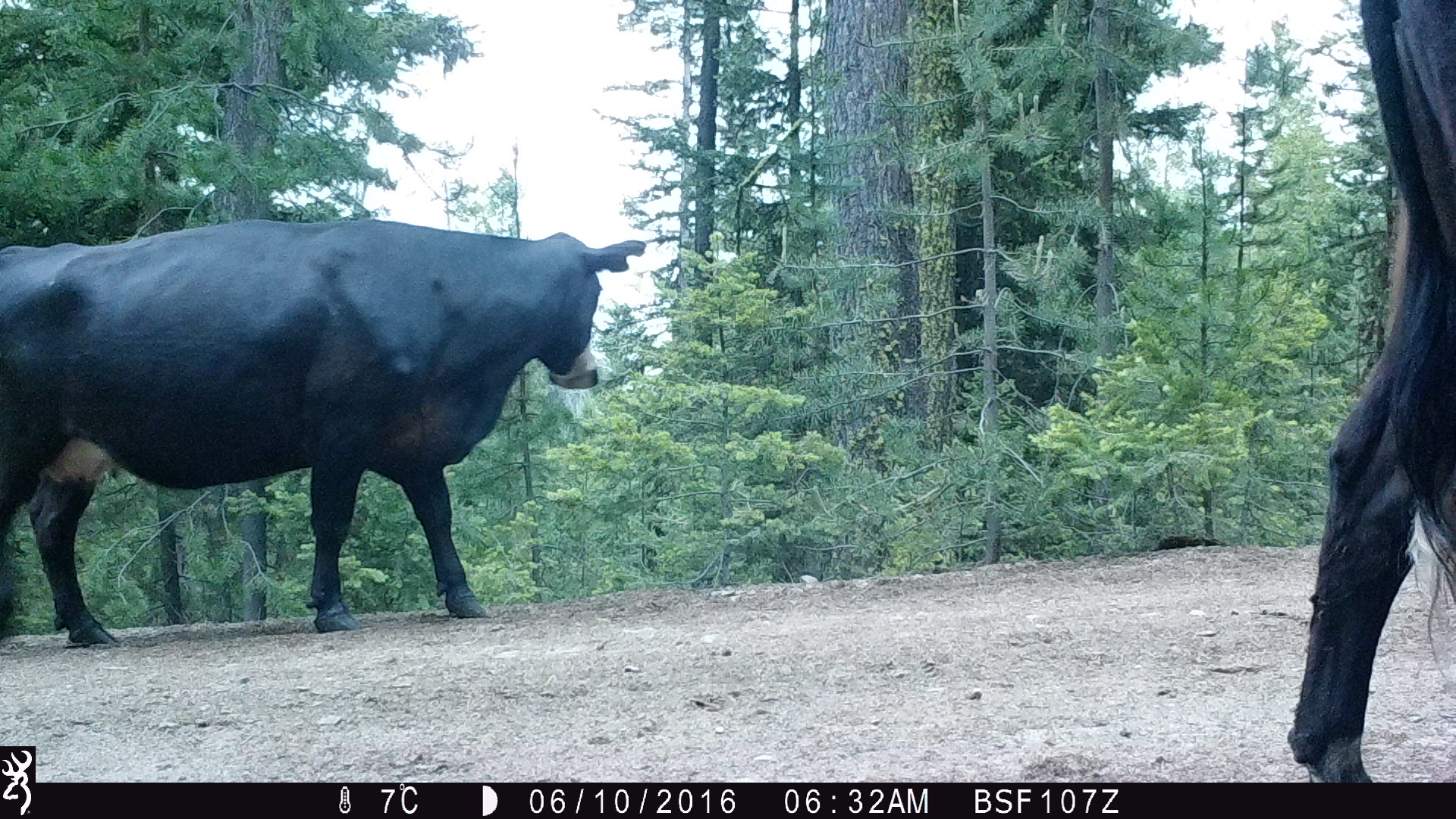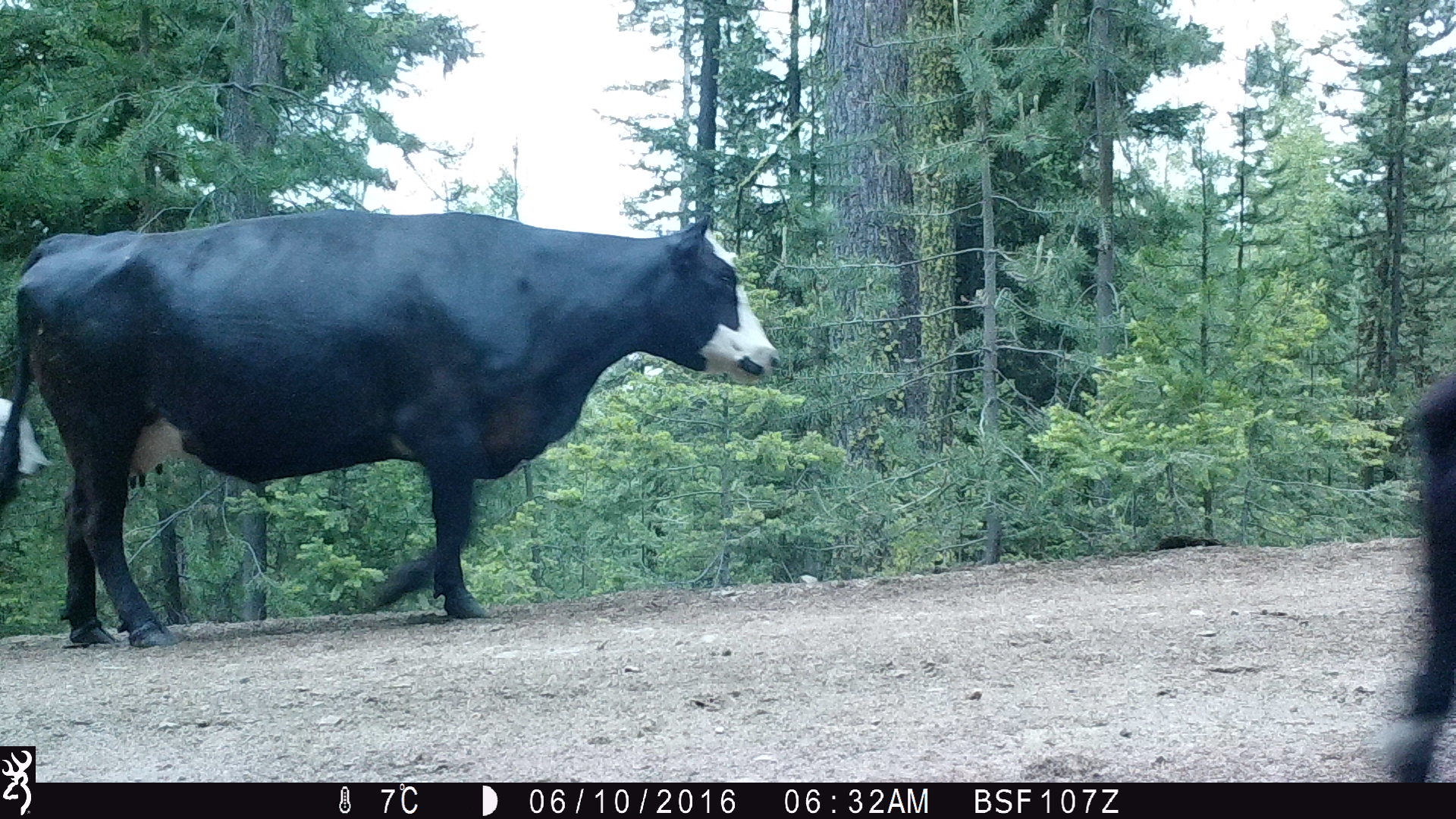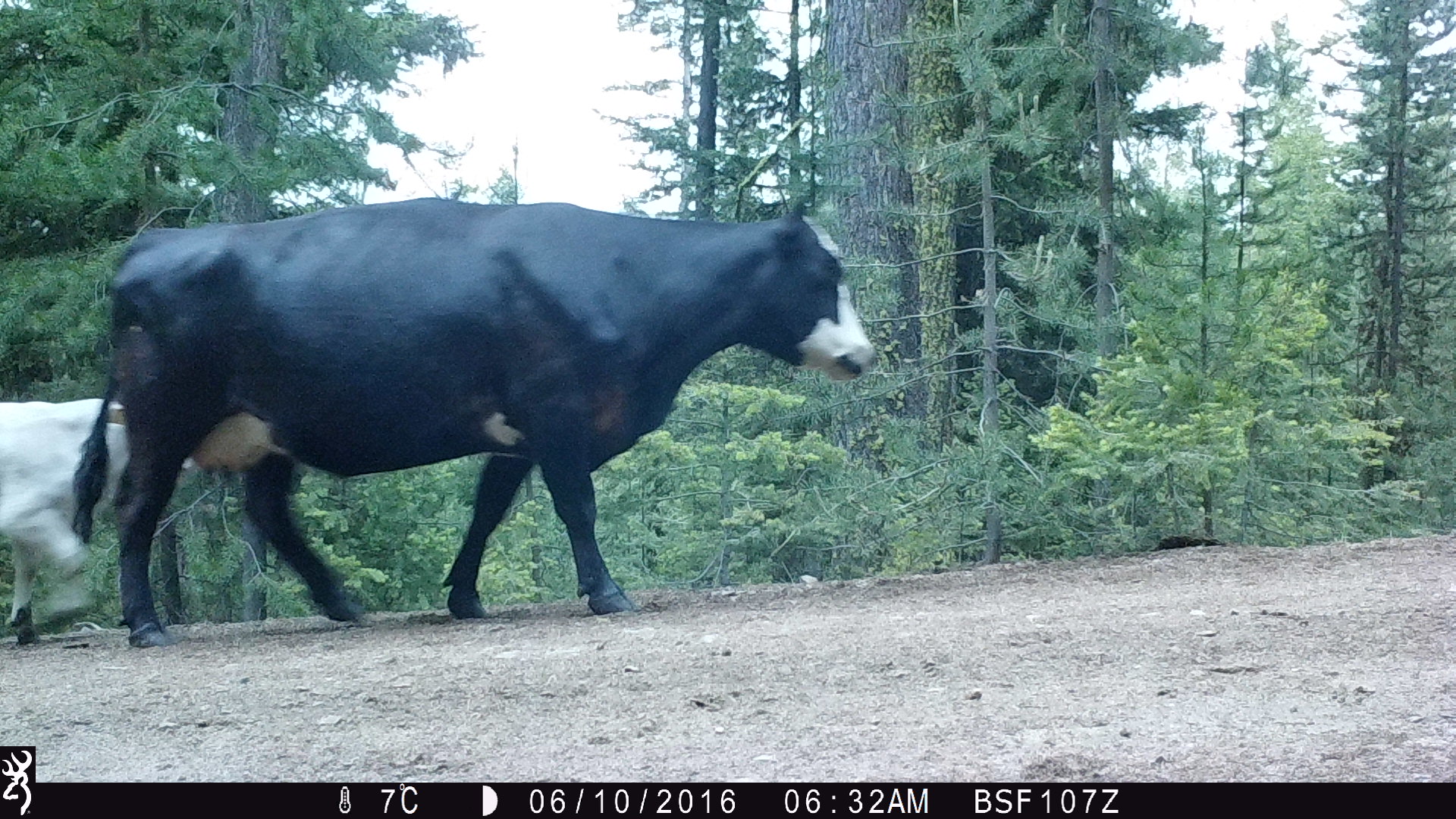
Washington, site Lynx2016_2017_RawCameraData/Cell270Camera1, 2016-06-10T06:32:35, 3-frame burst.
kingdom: Animalia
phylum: Chordata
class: Mammalia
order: Artiodactyla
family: Bovidae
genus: Bos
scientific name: Bos taurus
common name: domestic cattle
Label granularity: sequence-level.